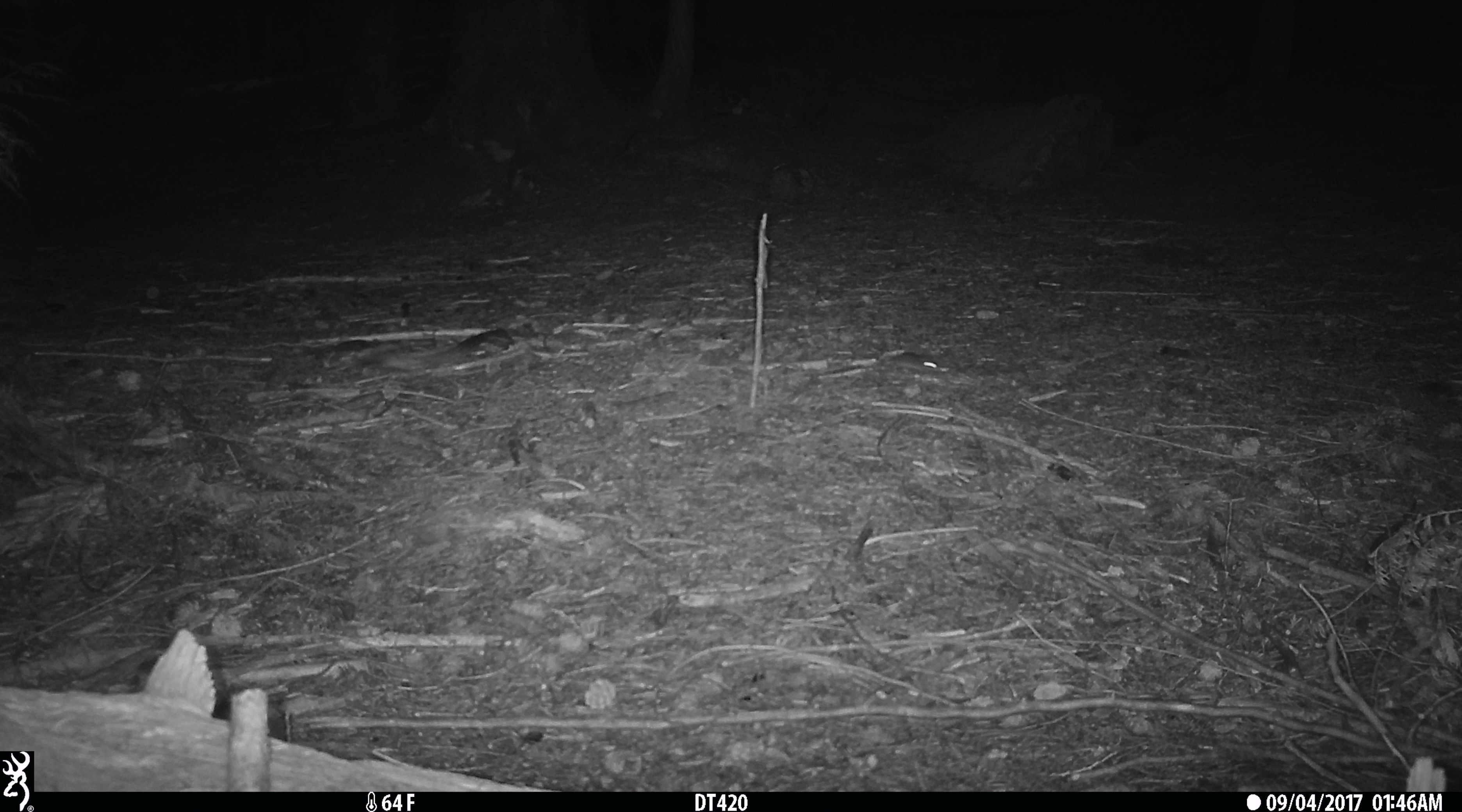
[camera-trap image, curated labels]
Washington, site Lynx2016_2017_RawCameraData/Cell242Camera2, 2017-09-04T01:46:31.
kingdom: Animalia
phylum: Chordata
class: Mammalia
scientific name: Mammalia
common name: small mammal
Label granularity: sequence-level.